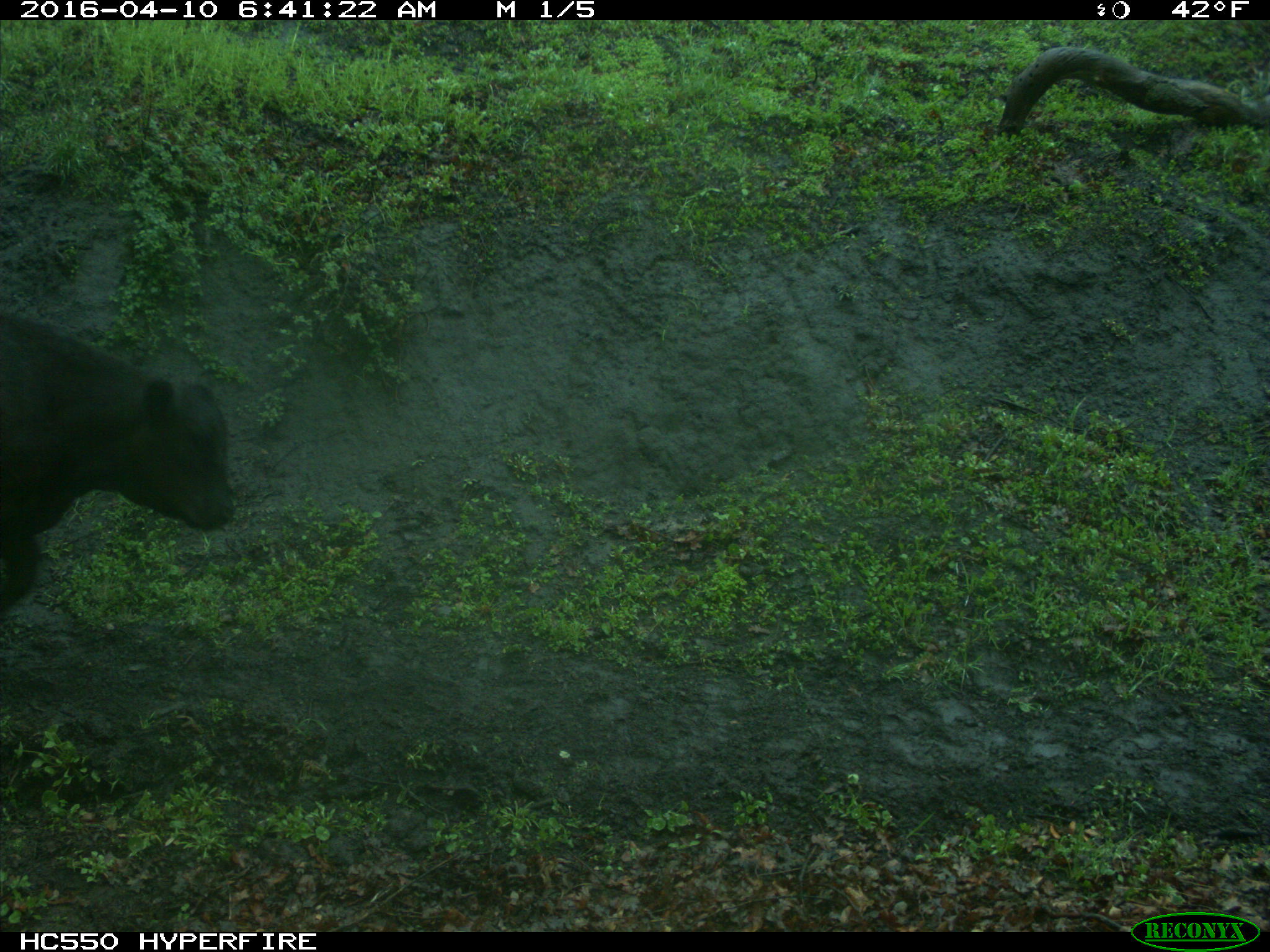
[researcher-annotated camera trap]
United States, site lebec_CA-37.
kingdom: Animalia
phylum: Chordata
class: Mammalia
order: Artiodactyla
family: Bovidae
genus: Bos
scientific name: Bos taurus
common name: domestic cow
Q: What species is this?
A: Bos taurus (domestic cow).